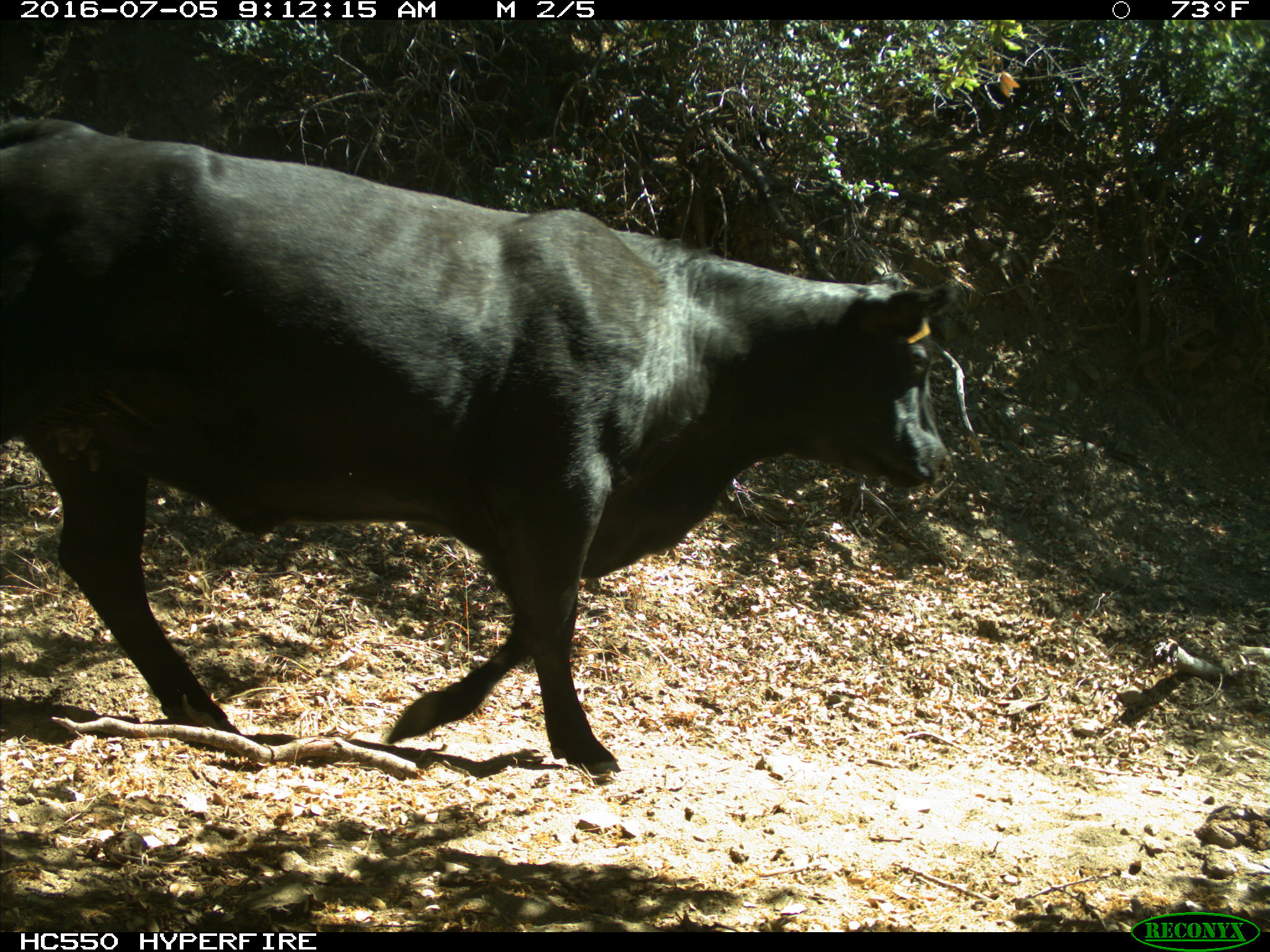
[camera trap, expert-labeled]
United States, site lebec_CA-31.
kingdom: Animalia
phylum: Chordata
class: Mammalia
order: Artiodactyla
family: Bovidae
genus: Bos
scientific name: Bos taurus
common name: domestic cow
Bos taurus (domestic cow).